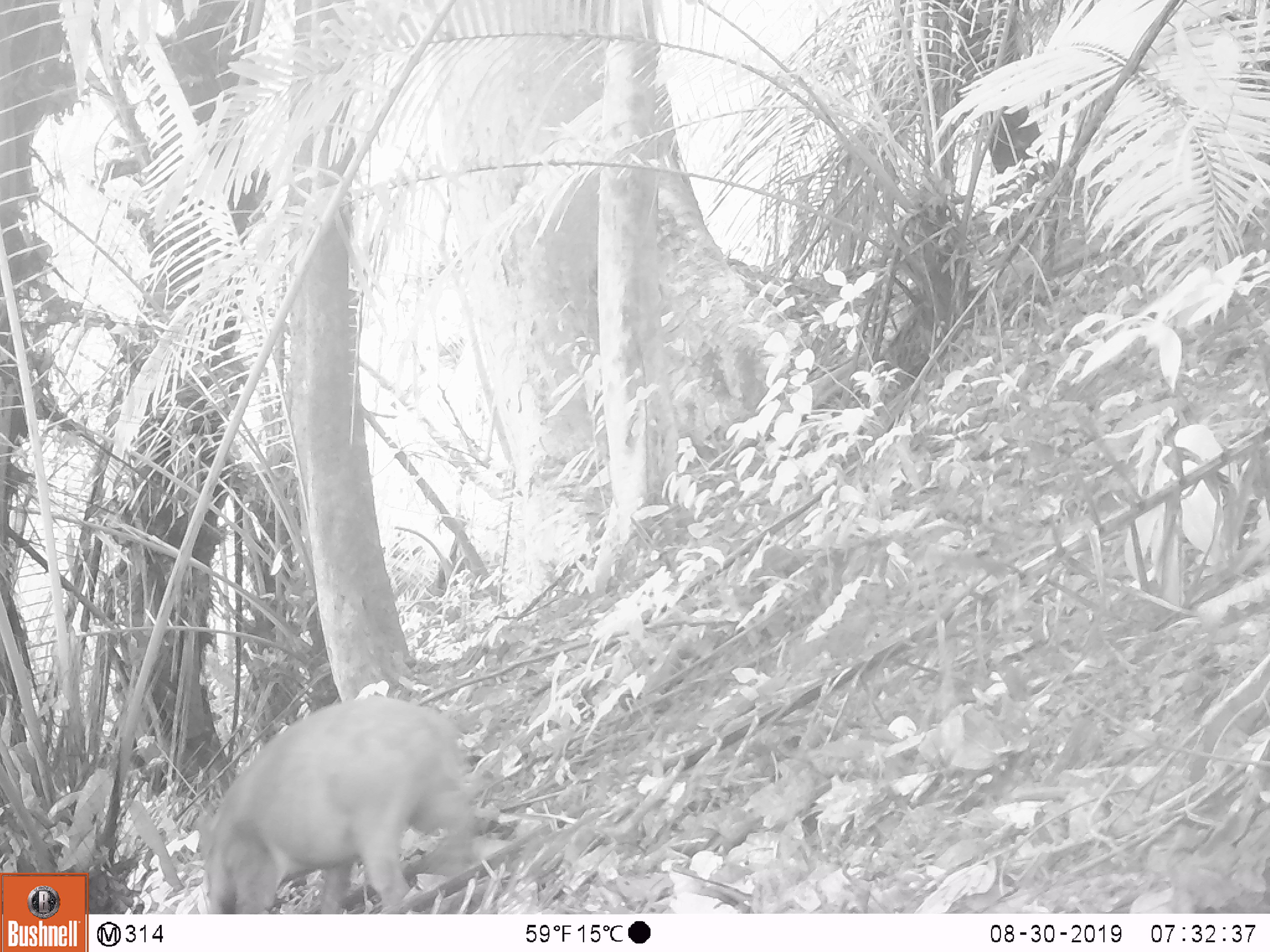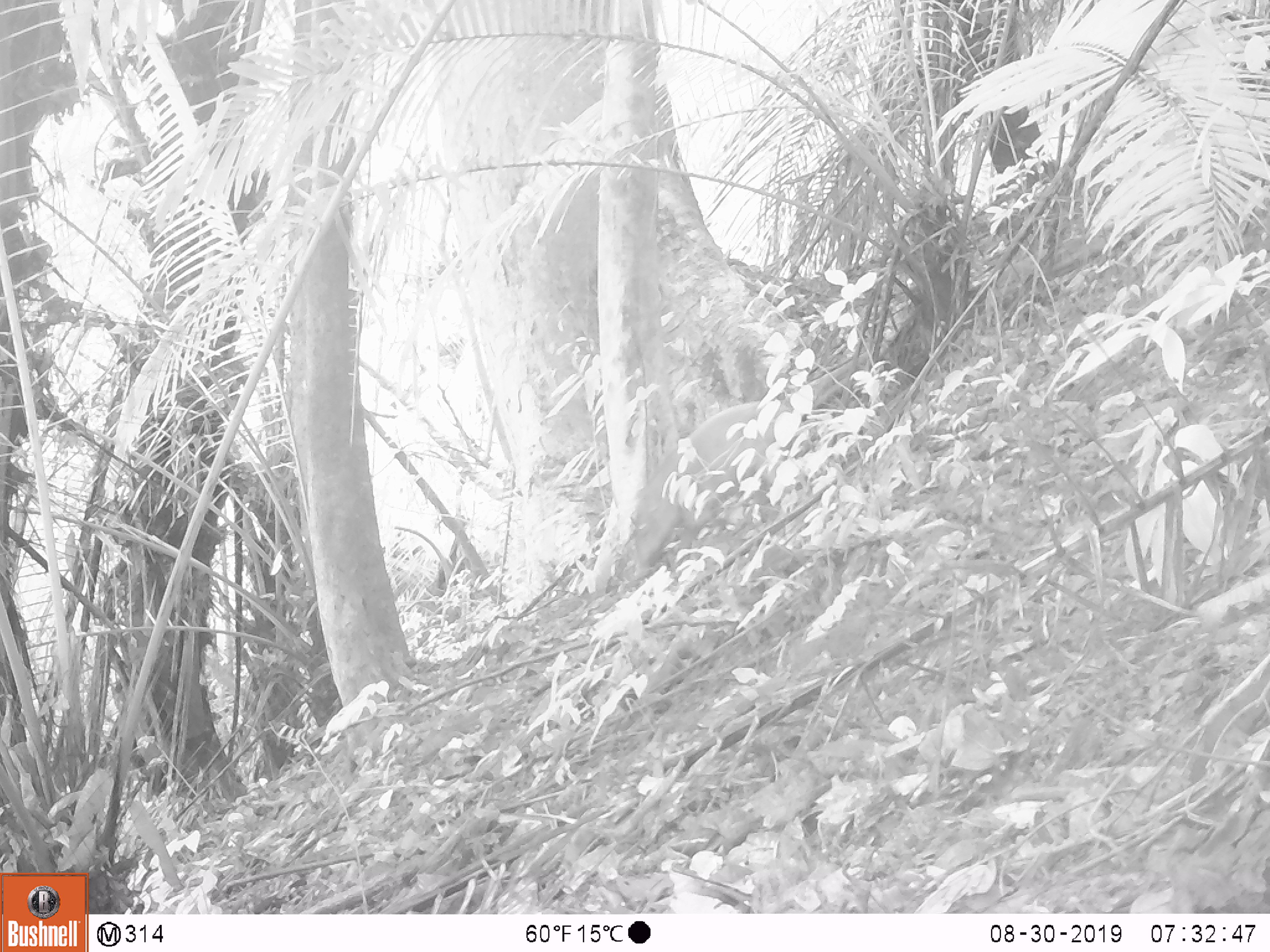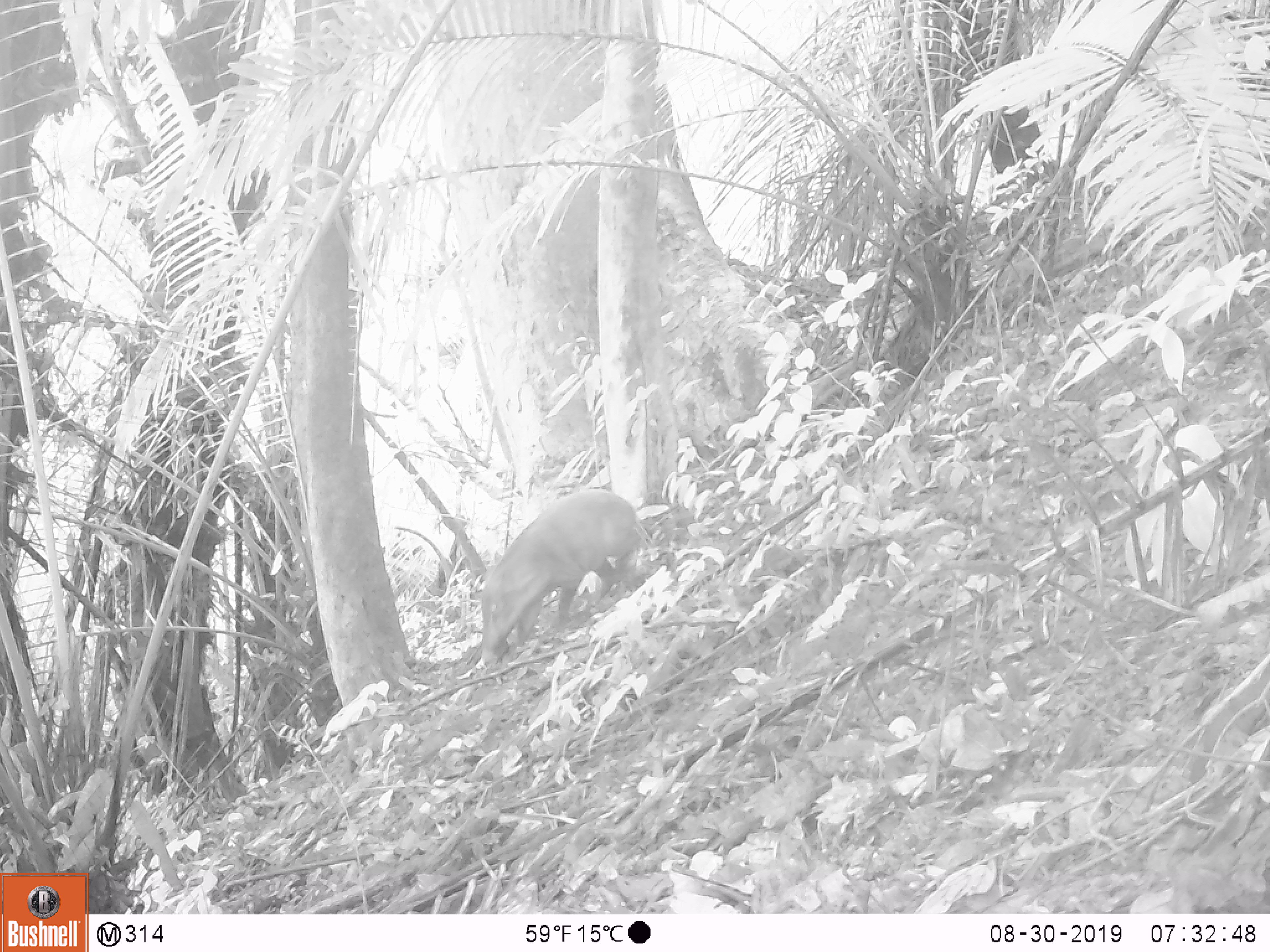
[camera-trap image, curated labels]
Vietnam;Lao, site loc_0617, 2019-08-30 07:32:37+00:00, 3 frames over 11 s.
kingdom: Animalia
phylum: Chordata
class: Mammalia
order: Artiodactyla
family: Suidae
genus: Sus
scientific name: Sus scrofa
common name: eurasian wild pig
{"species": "eurasian wild pig (Sus scrofa)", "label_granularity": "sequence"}